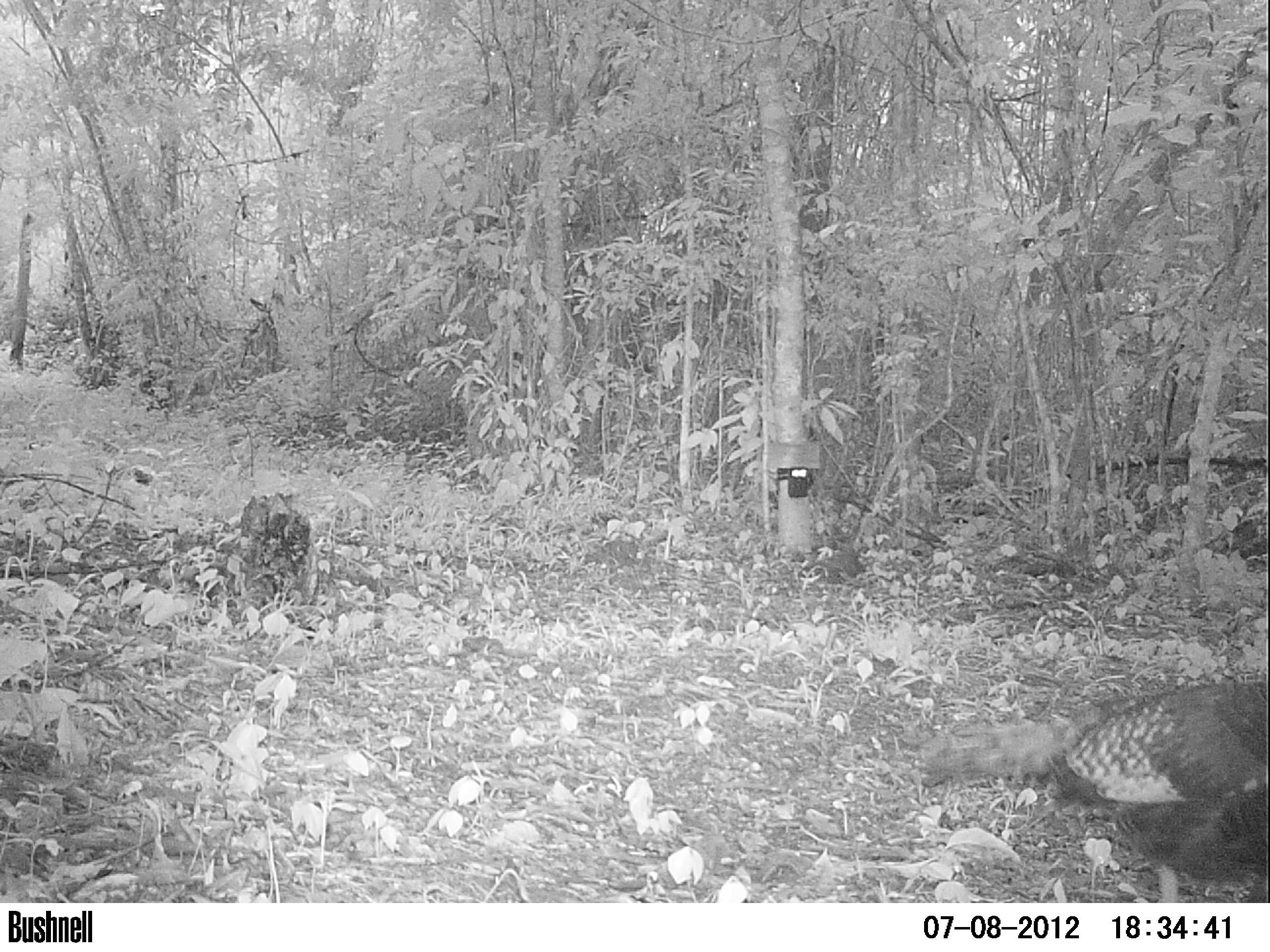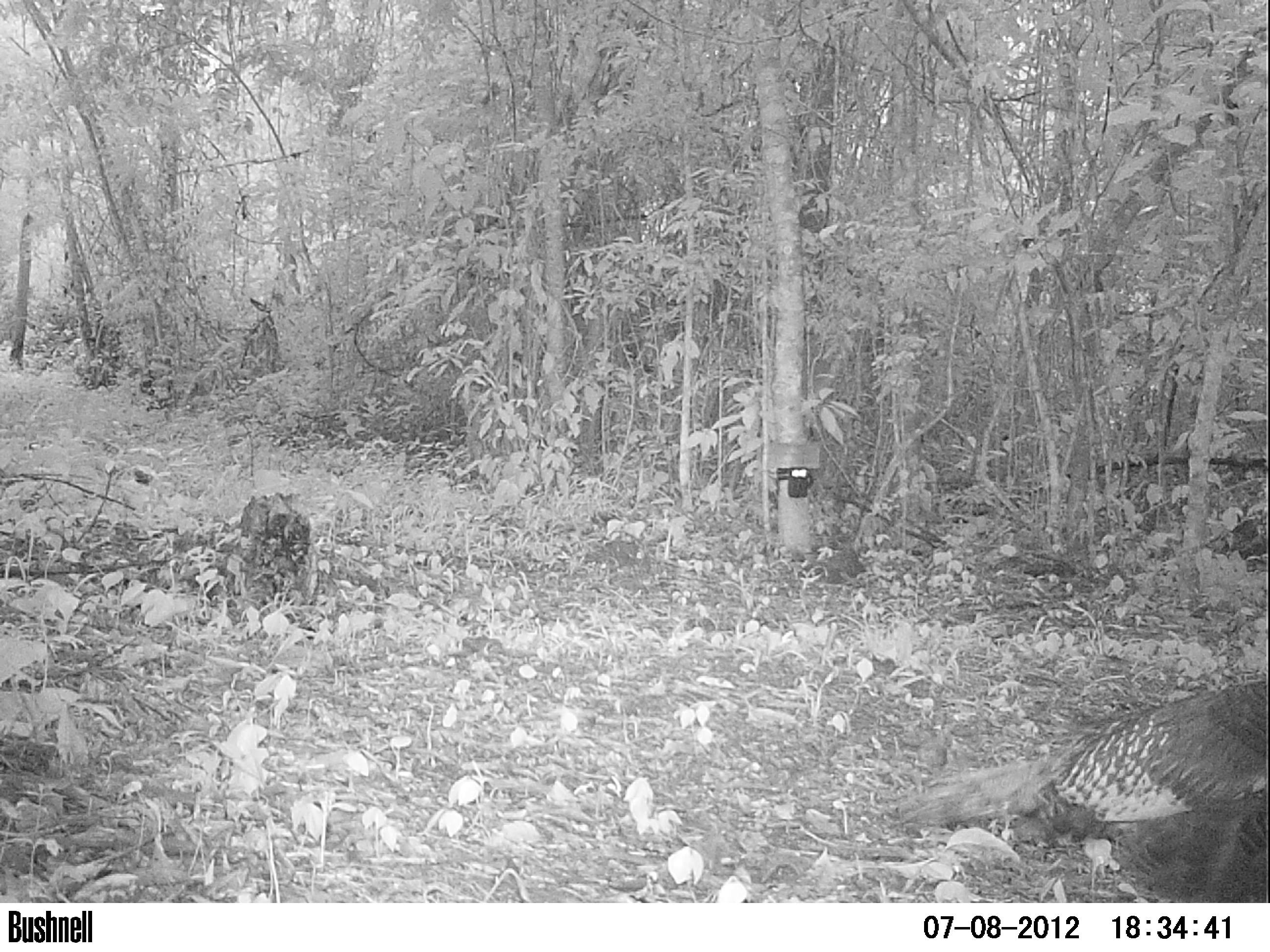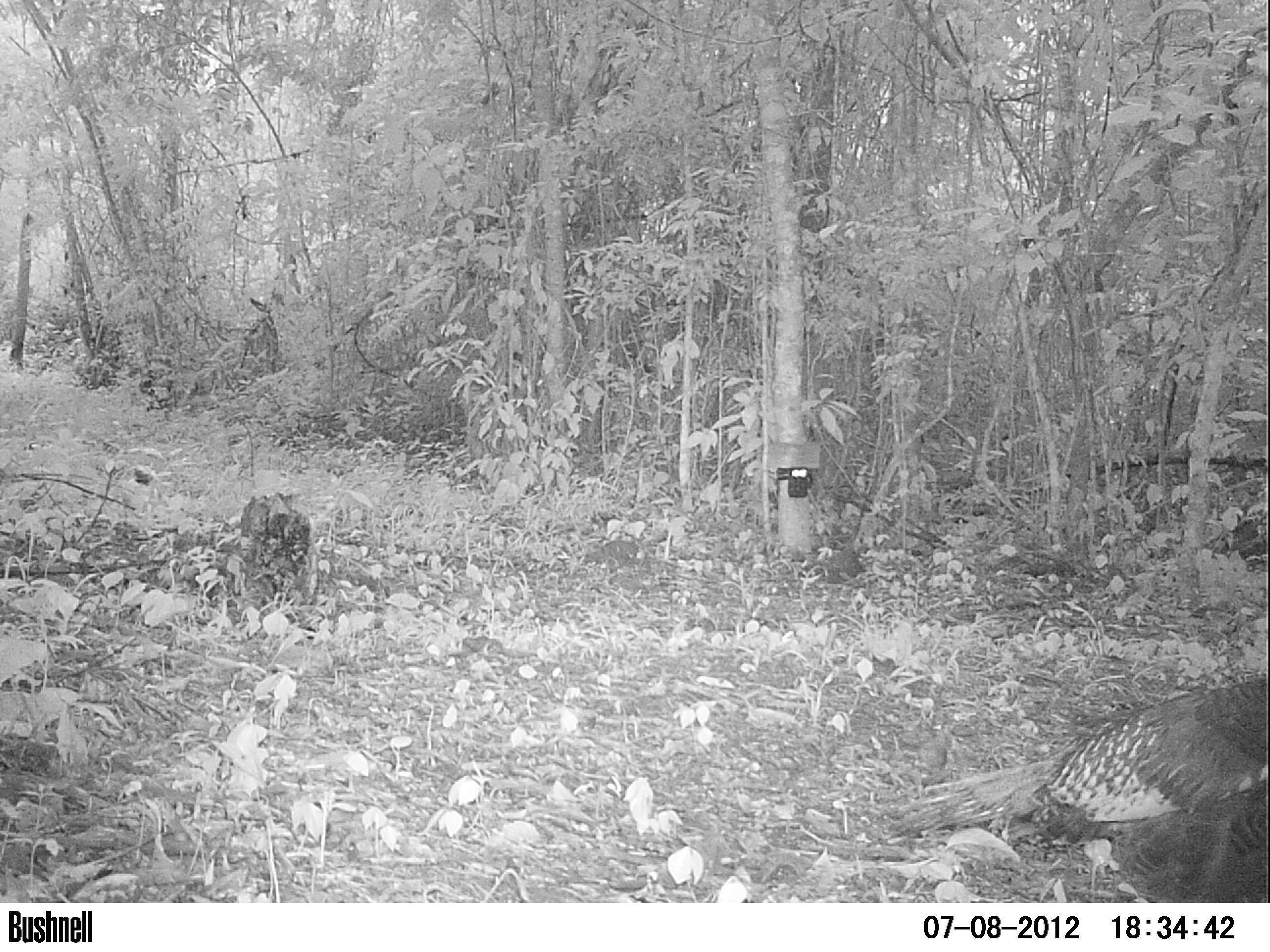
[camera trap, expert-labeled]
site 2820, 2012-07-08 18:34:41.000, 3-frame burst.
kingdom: Animalia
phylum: Chordata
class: Aves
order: Galliformes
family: Phasianidae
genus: Meleagris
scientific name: Meleagris ocellata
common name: ocellated turkey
Meleagris ocellata (ocellated turkey), count 3, age adult.